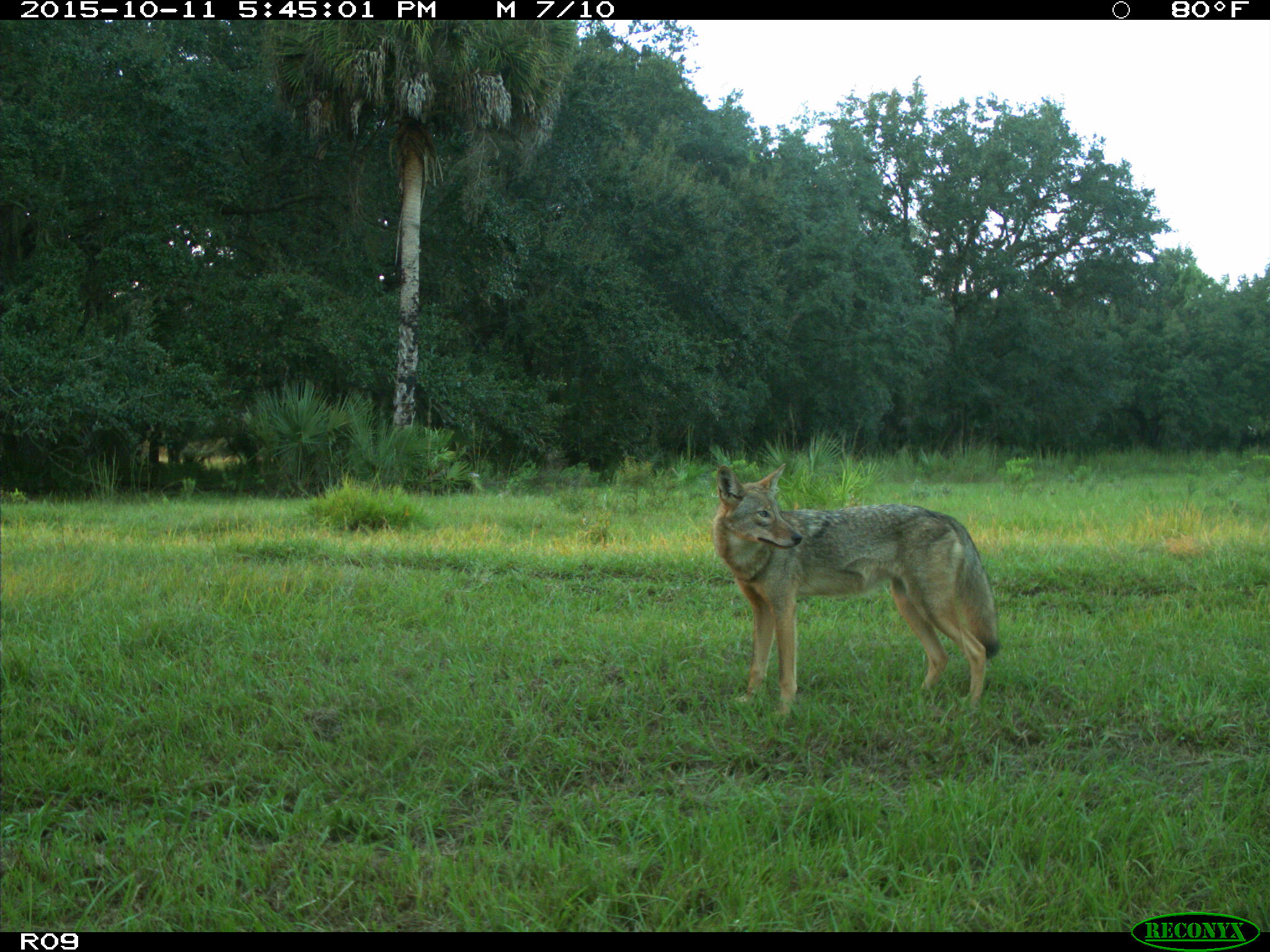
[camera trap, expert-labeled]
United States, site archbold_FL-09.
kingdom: Animalia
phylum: Chordata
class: Mammalia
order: Carnivora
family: Canidae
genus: Canis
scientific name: Canis latrans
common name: coyote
Canis latrans (coyote).